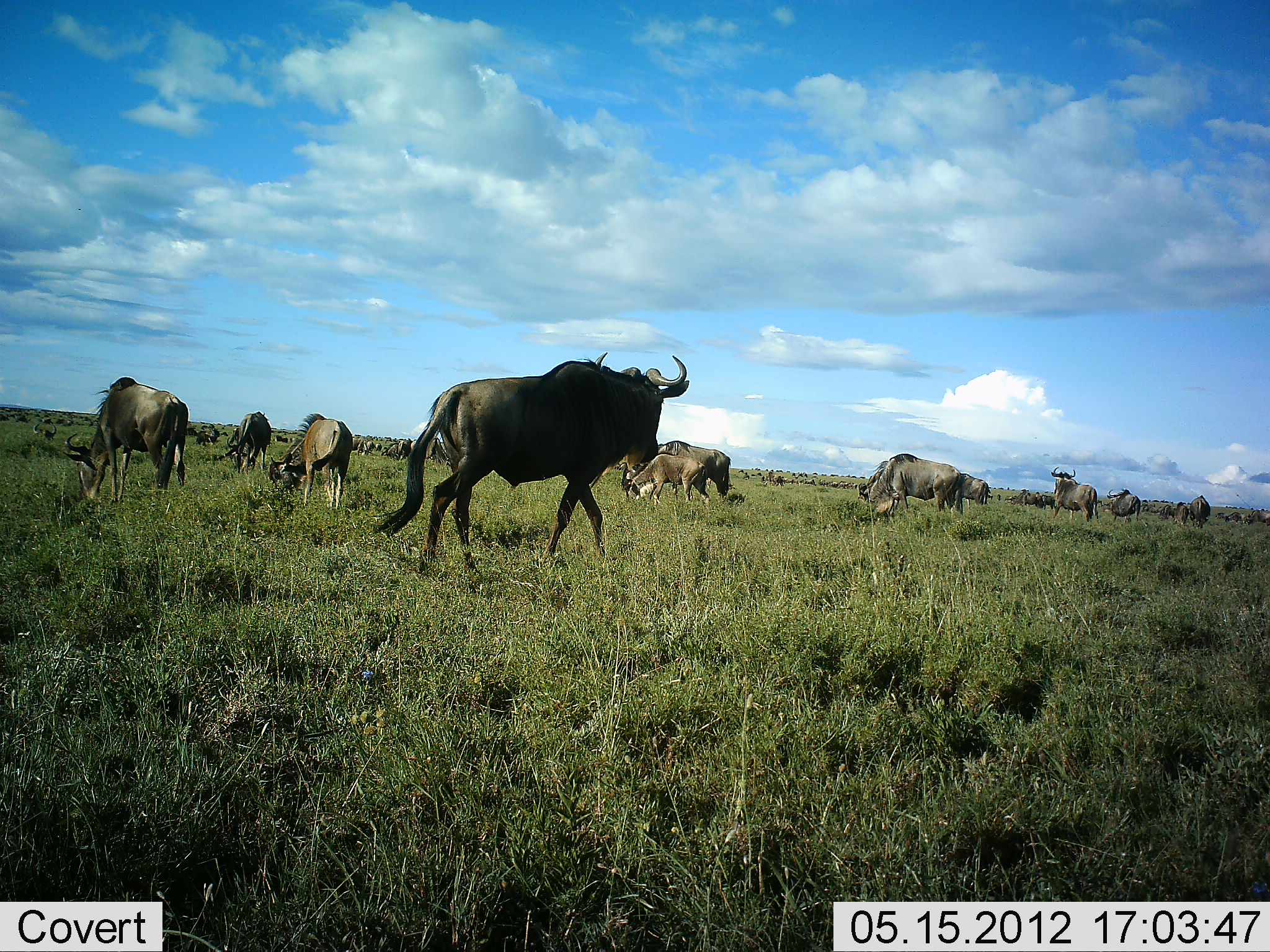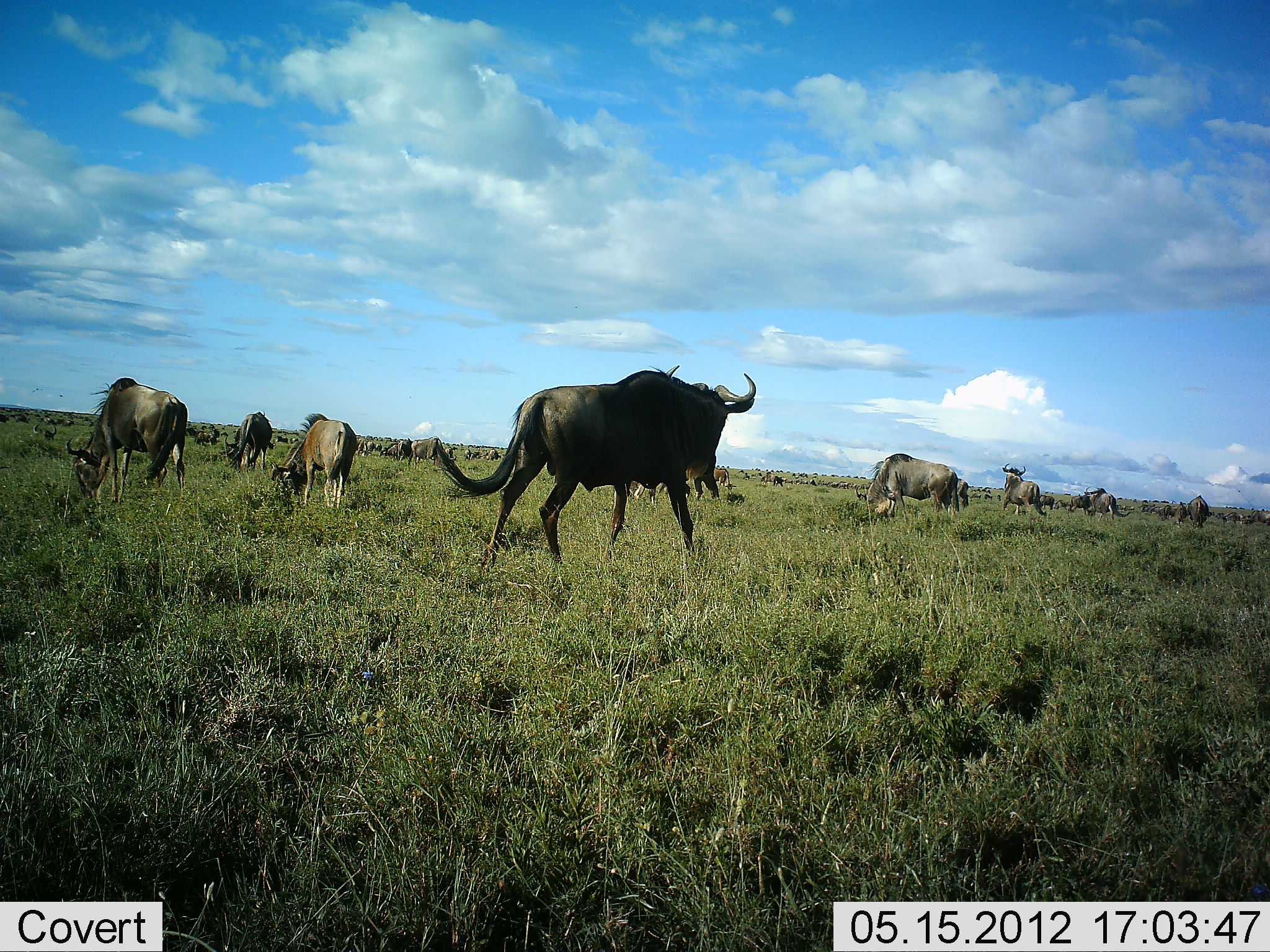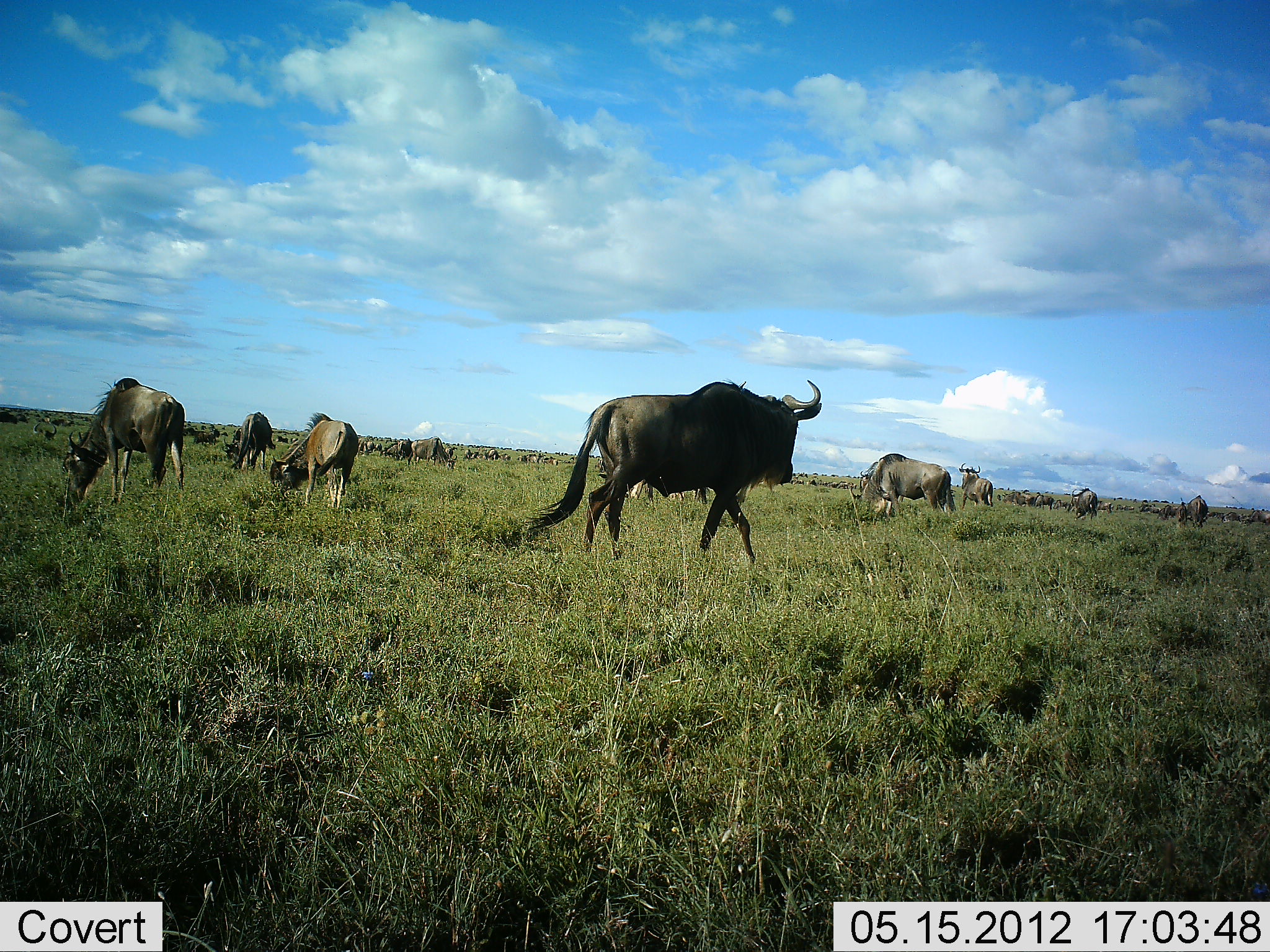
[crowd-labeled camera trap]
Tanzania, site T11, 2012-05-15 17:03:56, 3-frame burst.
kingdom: Animalia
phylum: Chordata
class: Mammalia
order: Artiodactyla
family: Bovidae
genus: Connochaetes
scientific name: Connochaetes taurinus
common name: blue wildebeest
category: wildebeest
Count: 11-50.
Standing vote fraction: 60%.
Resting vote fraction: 0%.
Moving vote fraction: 90%.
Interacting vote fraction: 0%.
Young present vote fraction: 10%.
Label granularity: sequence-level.